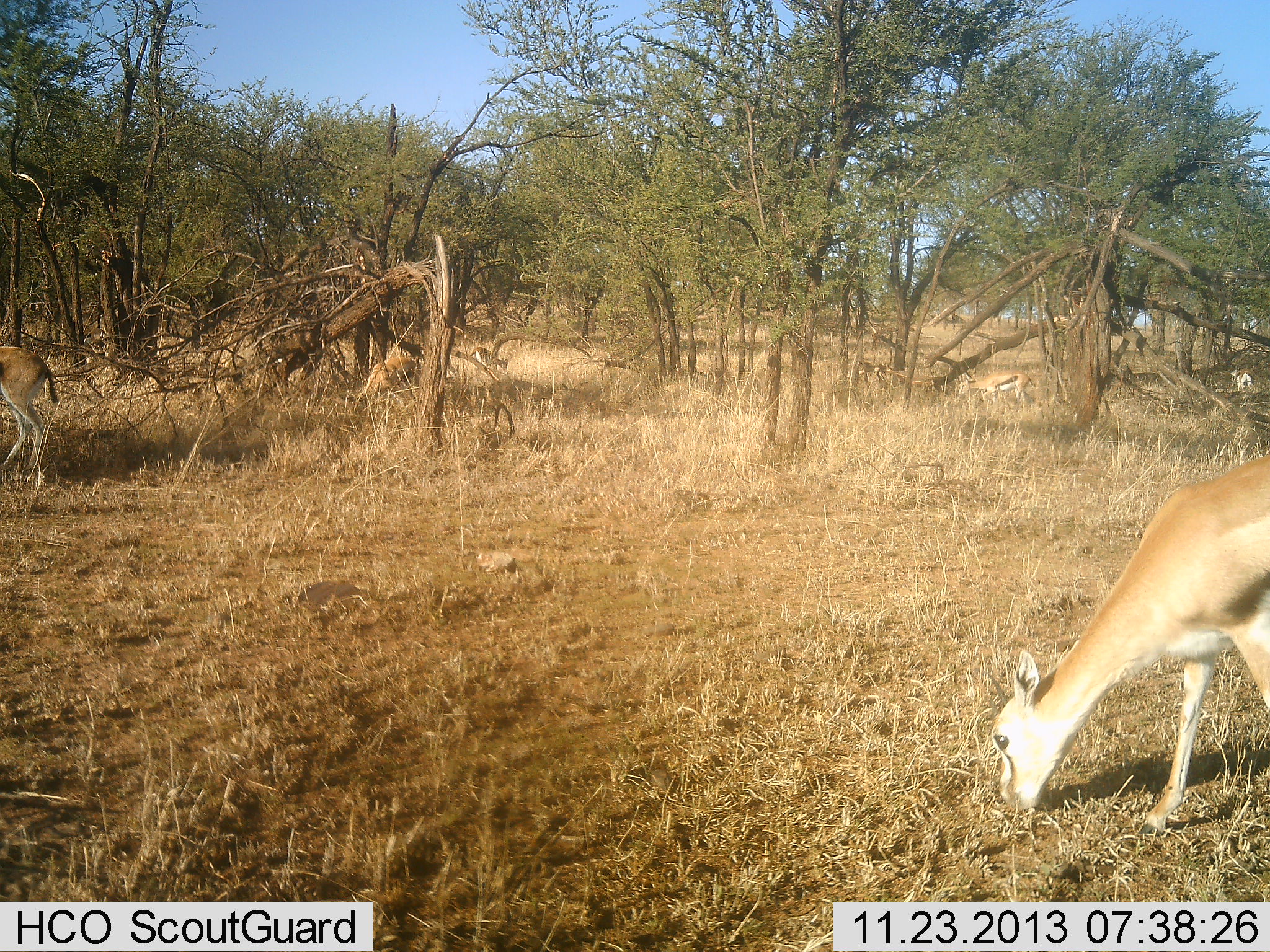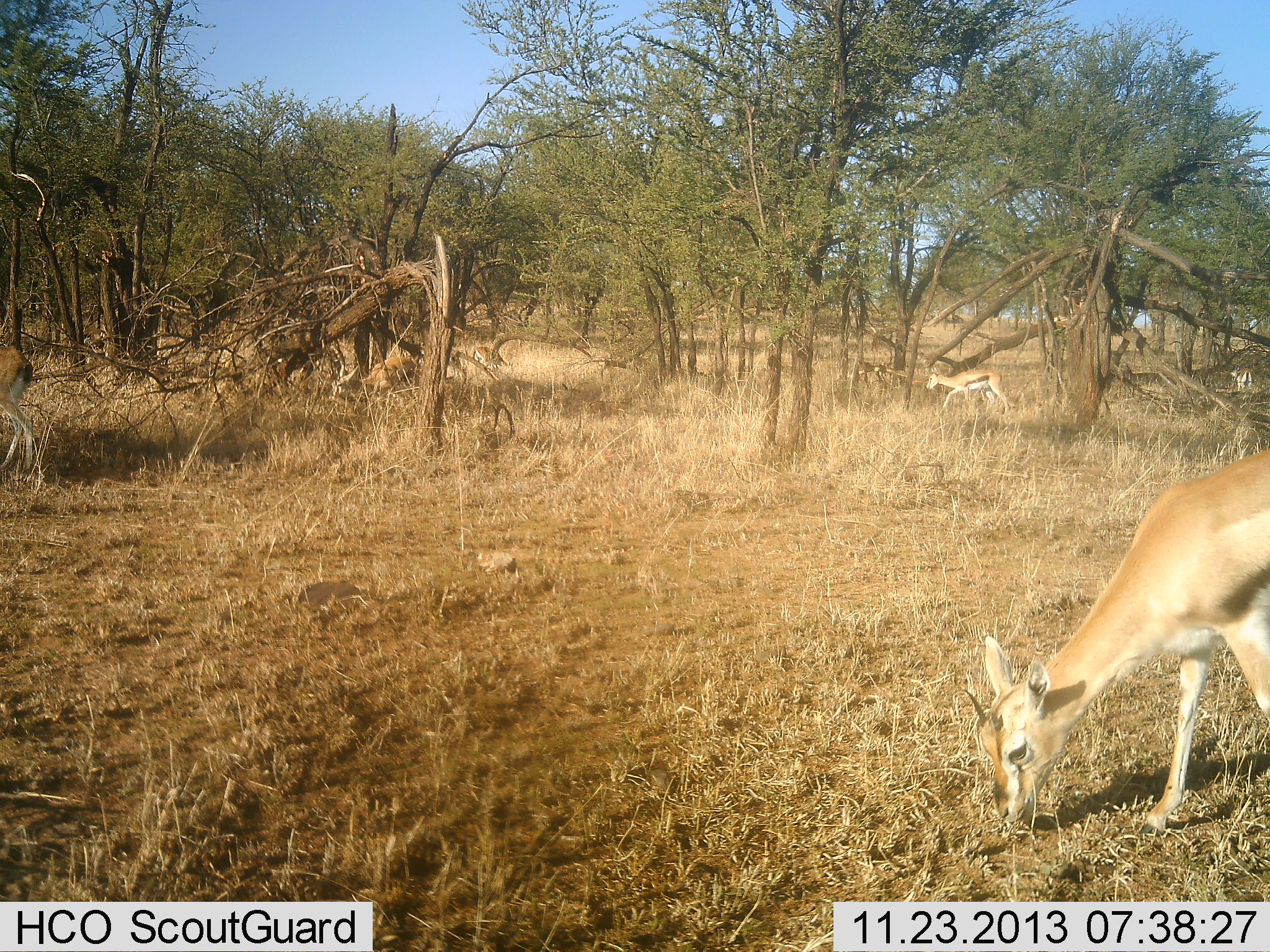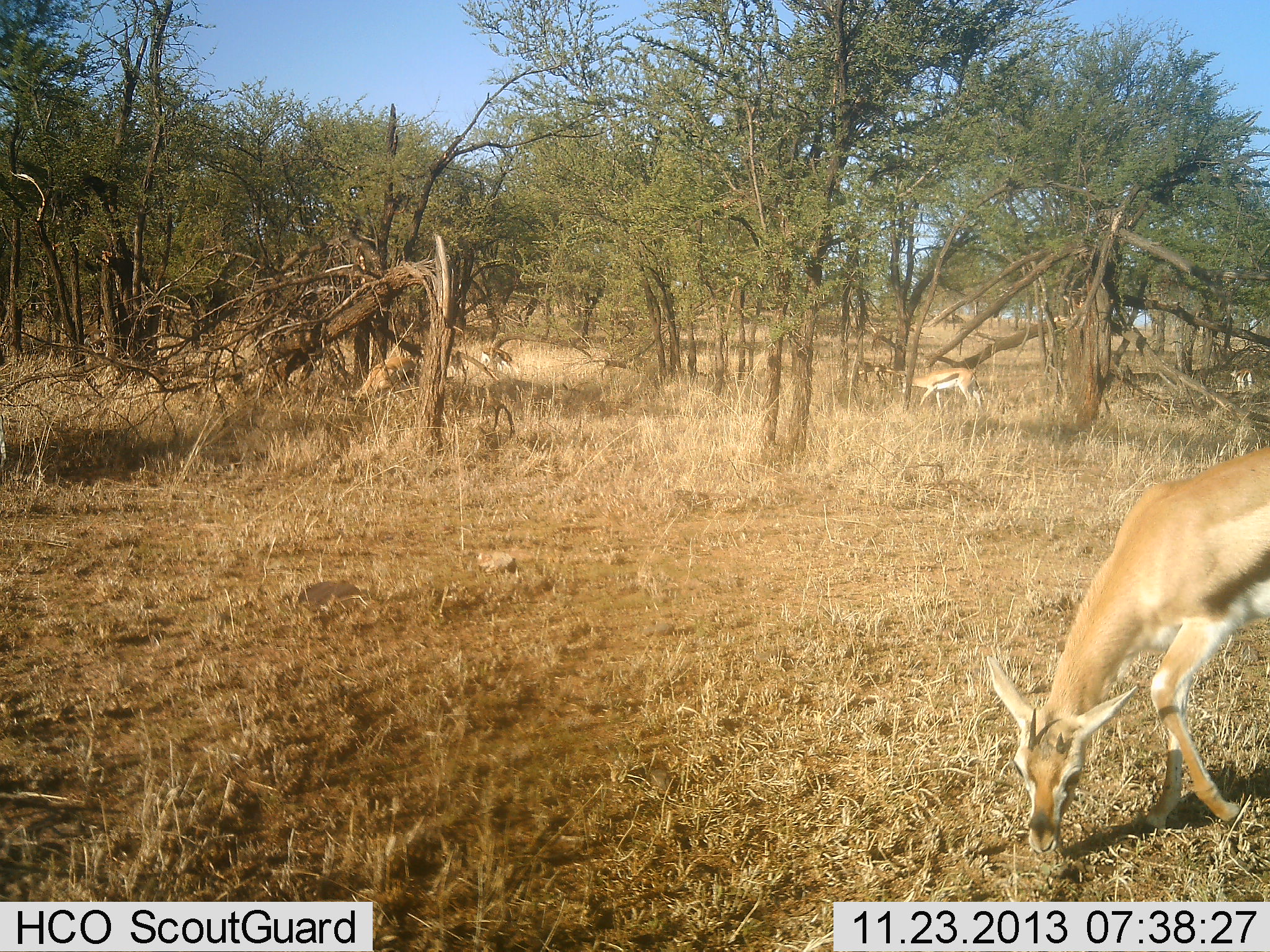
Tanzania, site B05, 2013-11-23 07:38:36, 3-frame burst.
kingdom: Animalia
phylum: Chordata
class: Mammalia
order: Artiodactyla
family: Bovidae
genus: Eudorcas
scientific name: Eudorcas thomsonii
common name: thomson's gazelle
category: gazellethomsons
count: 6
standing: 45%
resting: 0%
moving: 73%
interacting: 0%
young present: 0%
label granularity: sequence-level